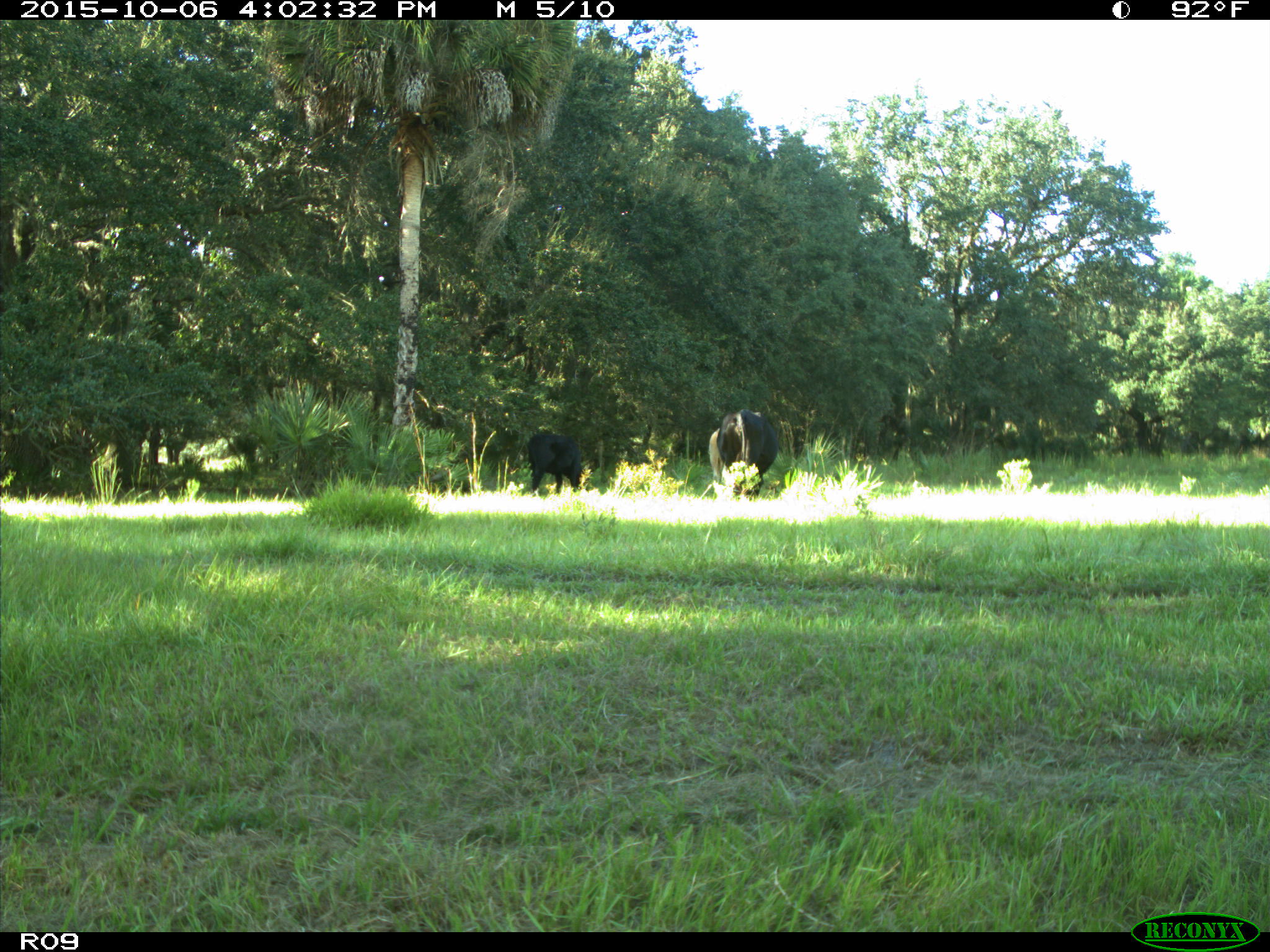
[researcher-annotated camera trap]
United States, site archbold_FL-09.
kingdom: Animalia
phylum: Chordata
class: Mammalia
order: Artiodactyla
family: Bovidae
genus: Bos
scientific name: Bos taurus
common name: domestic cow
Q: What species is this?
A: Bos taurus (domestic cow).